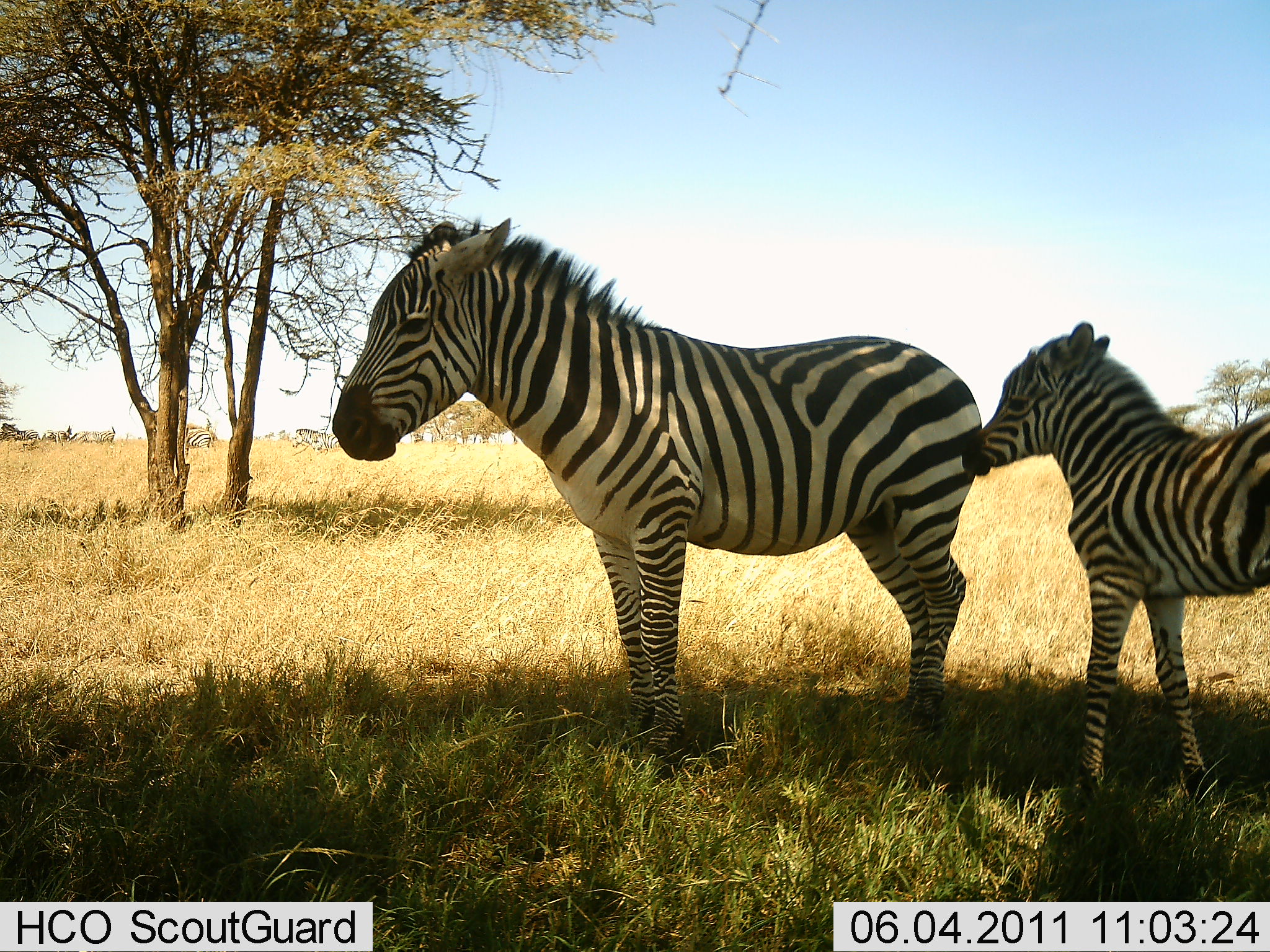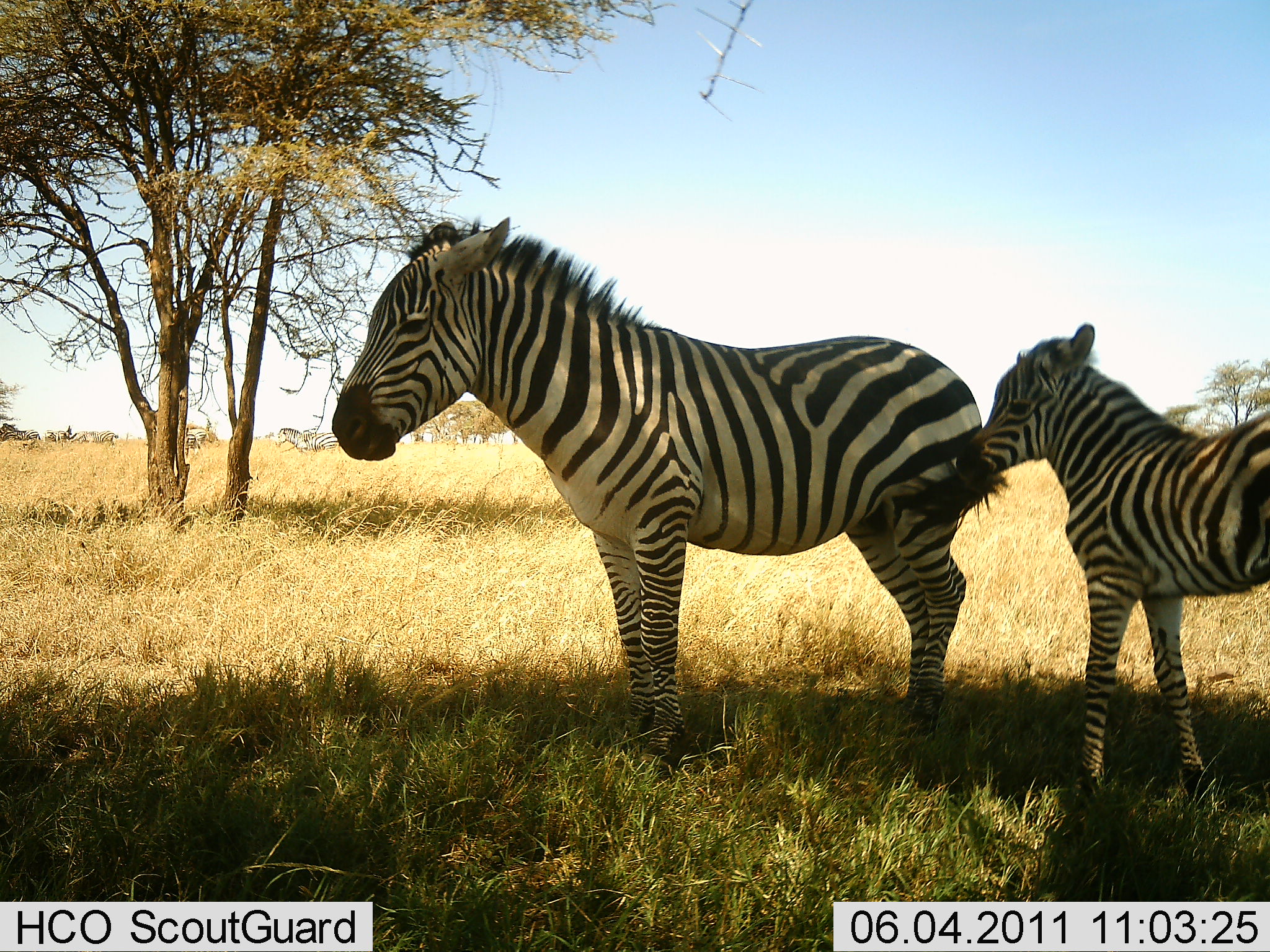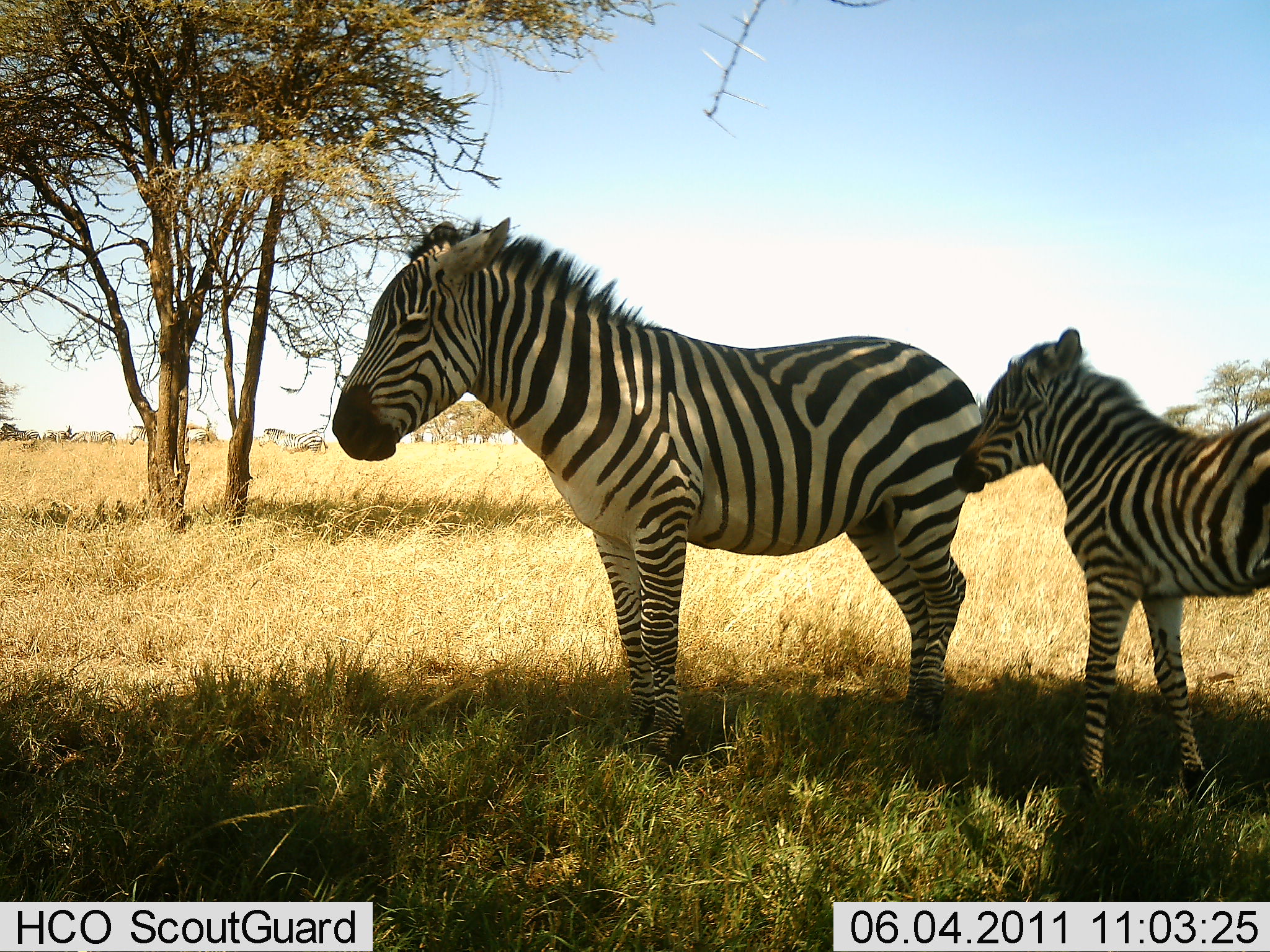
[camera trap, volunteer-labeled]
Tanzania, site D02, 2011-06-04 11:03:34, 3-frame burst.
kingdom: Animalia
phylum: Chordata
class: Mammalia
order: Perissodactyla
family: Equidae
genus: Equus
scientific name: Equus quagga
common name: plains zebra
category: zebra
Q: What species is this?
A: Zebra (plains zebra) (Equus quagga).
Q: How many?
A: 2.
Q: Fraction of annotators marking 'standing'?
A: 91%.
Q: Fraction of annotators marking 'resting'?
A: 9%.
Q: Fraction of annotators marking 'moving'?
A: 0%.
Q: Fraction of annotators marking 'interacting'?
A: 9%.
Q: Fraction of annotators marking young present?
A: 82%.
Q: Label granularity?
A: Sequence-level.